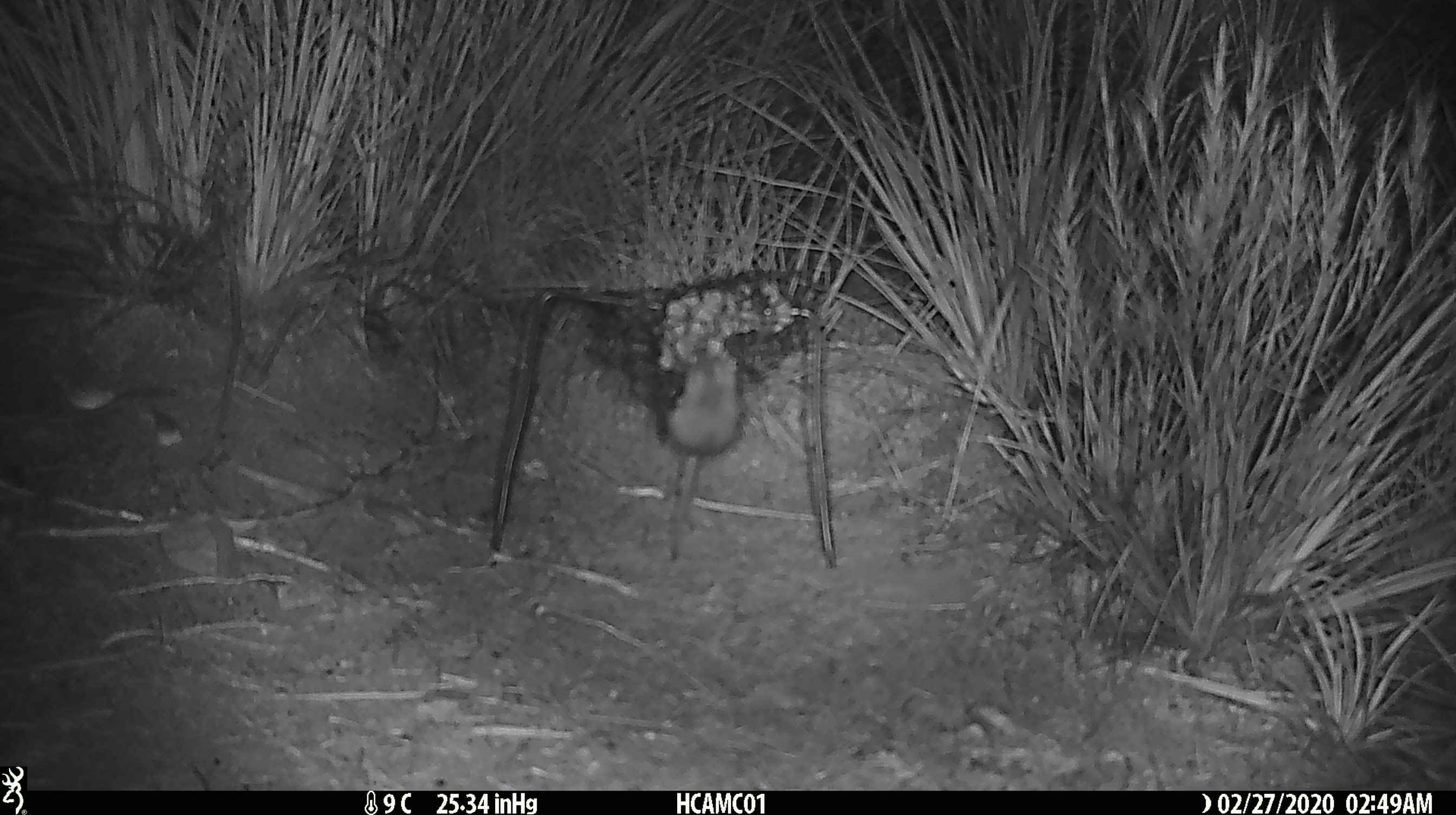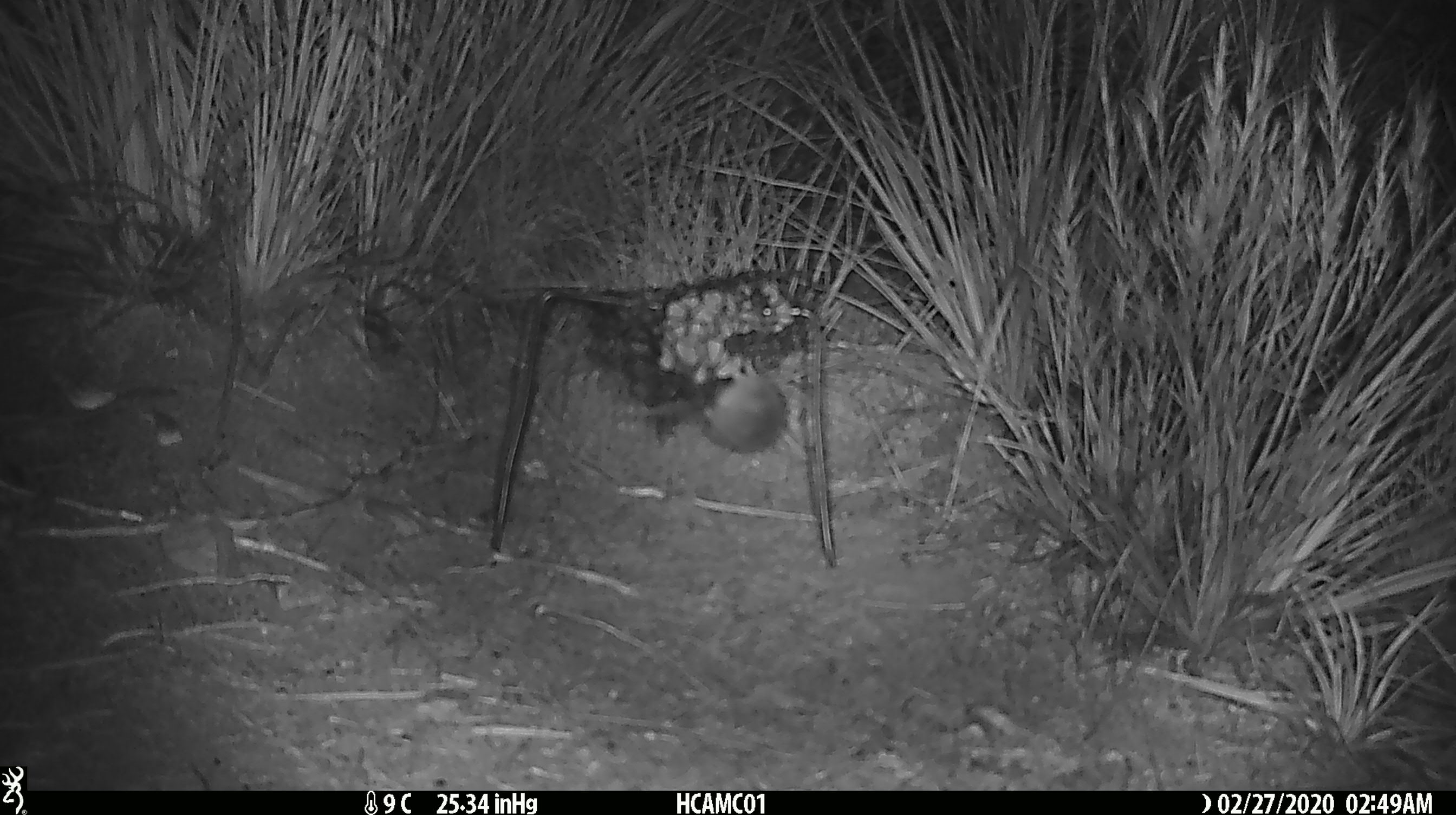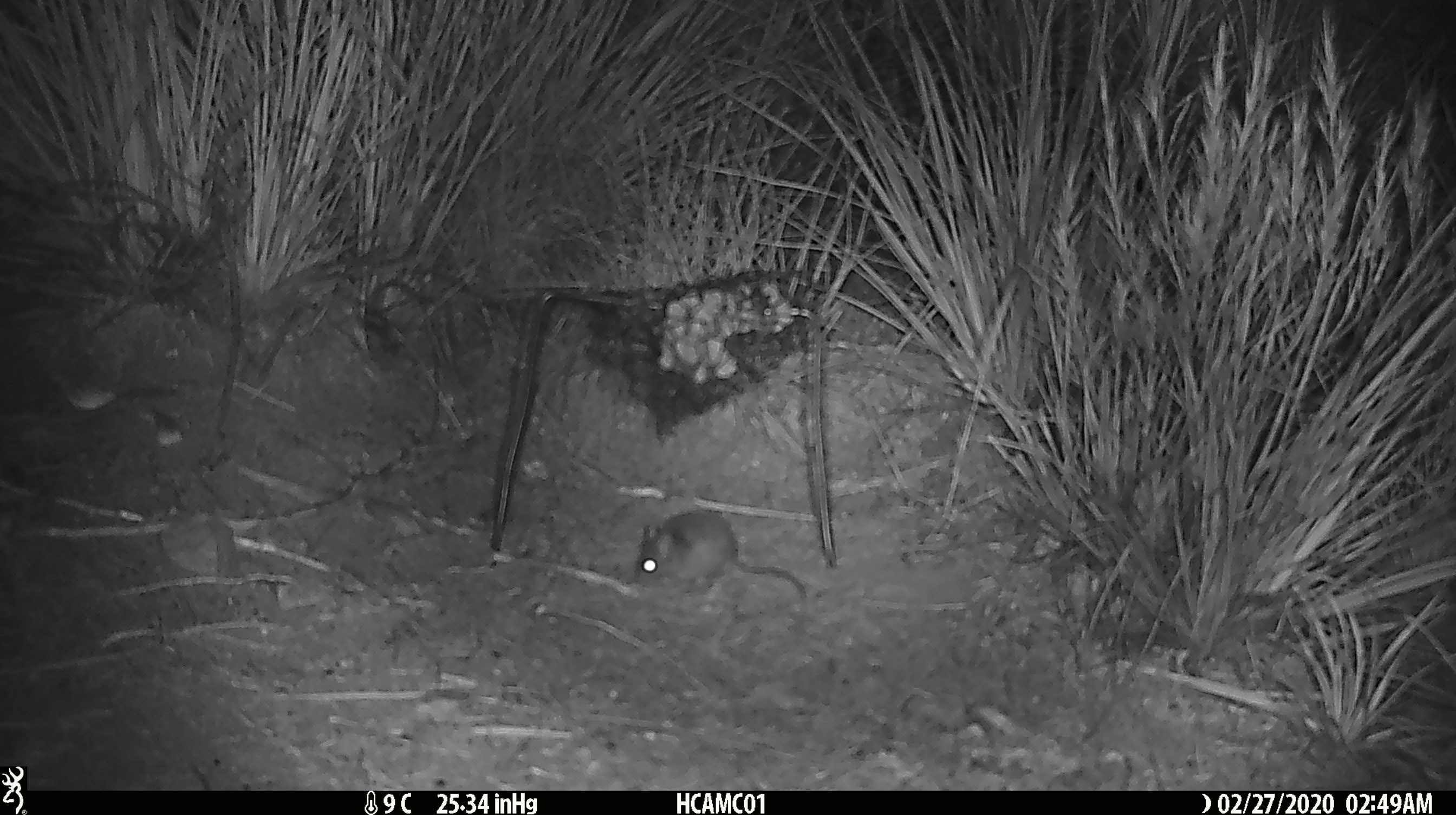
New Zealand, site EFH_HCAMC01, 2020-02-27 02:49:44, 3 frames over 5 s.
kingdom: Animalia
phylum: Chordata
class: Mammalia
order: Rodentia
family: Muridae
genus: Mus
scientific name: Mus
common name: mouse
Mouse (Mus).